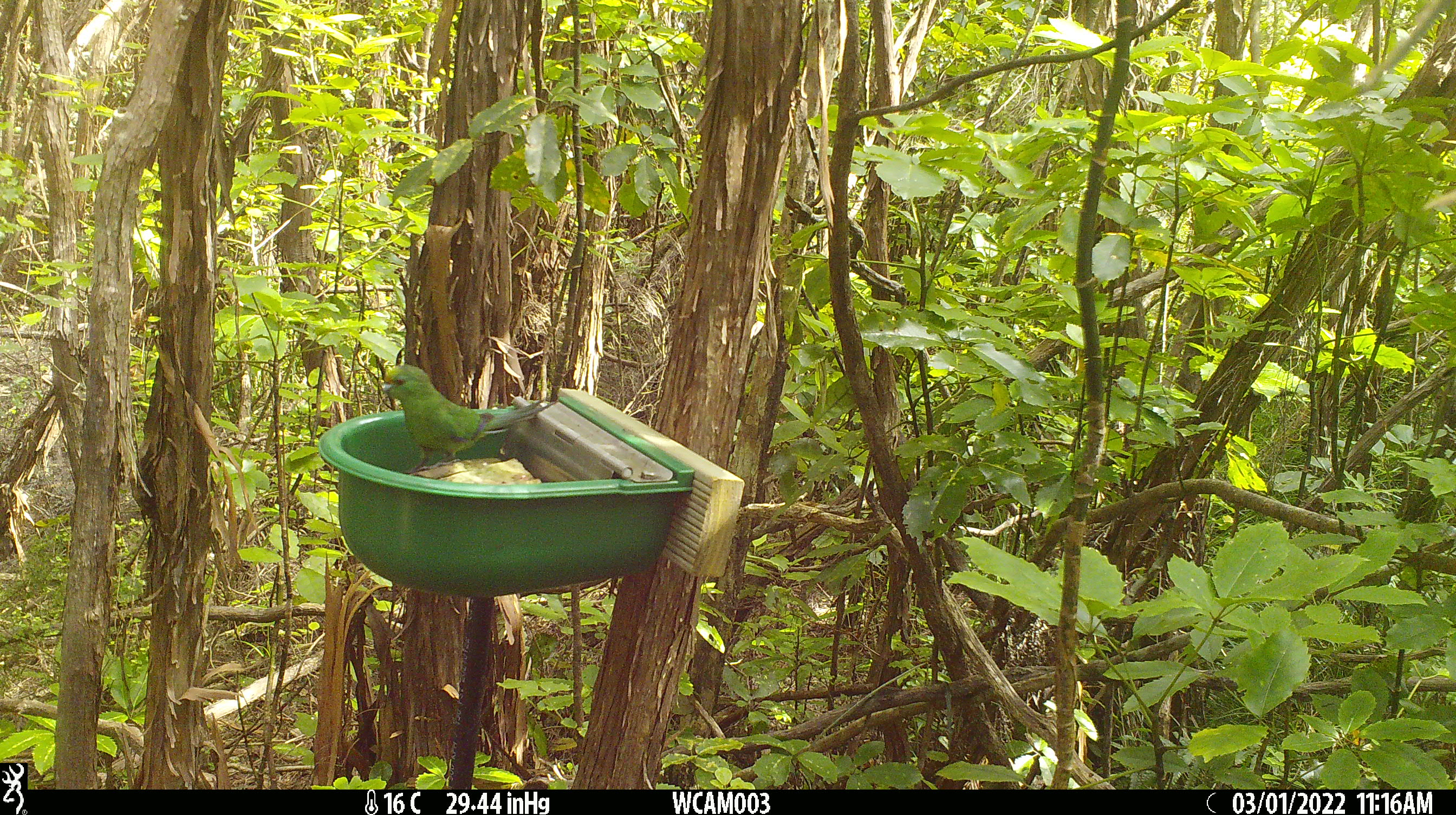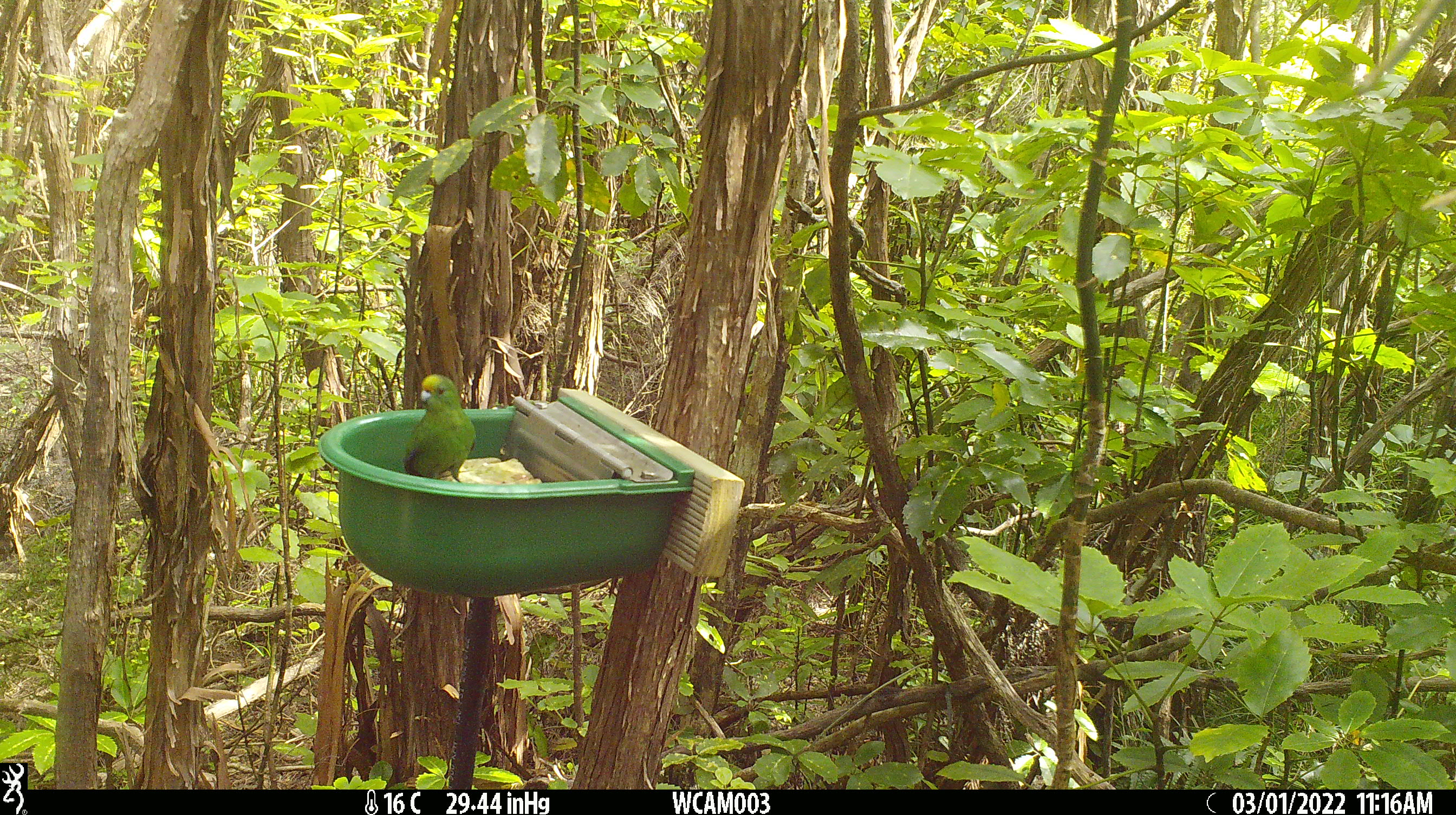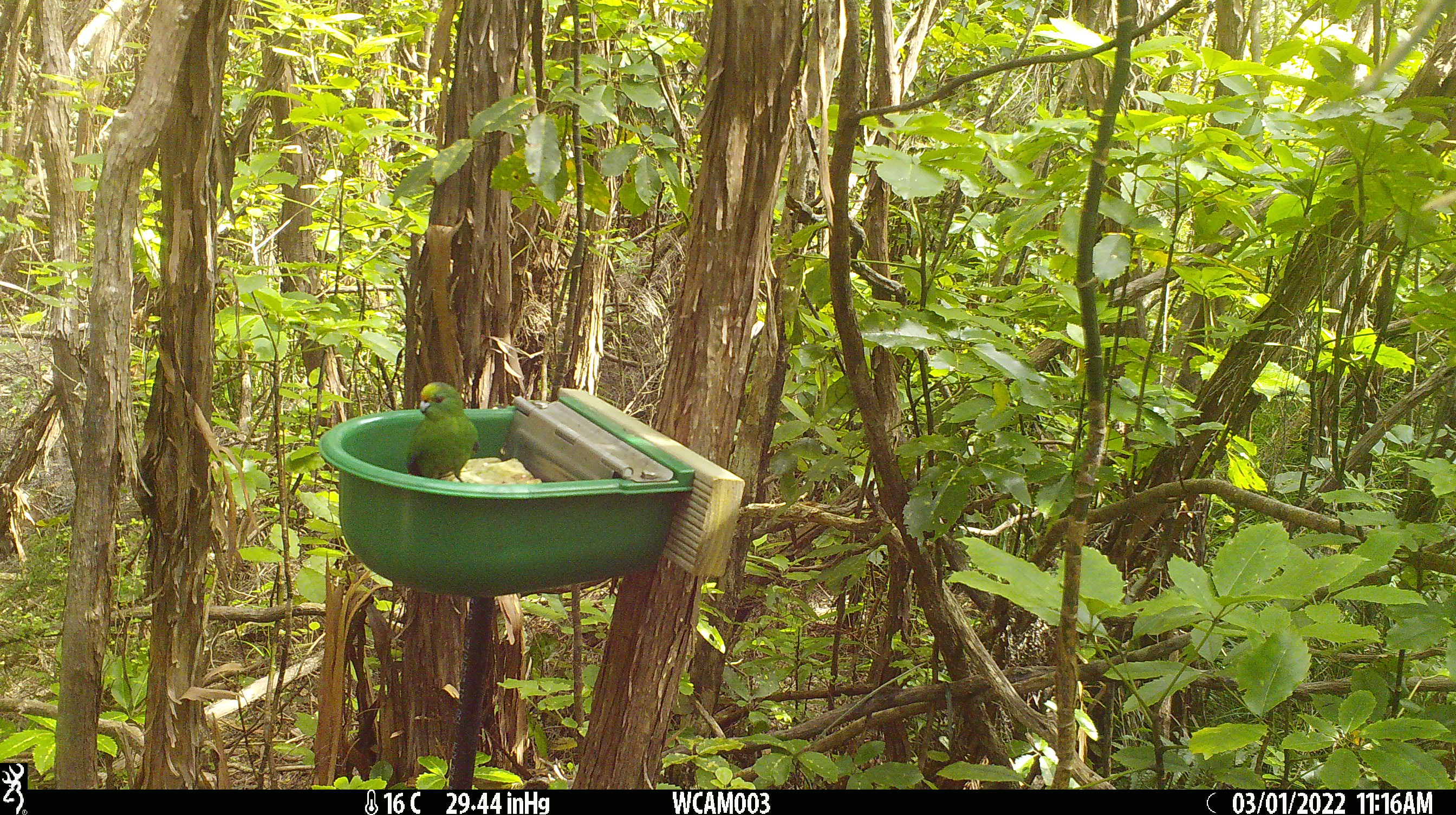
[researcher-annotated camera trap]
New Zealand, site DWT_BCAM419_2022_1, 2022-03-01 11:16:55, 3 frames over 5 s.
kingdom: Animalia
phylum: Chordata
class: Aves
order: Psittaciformes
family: Psittaculidae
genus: Cyanoramphus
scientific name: Cyanoramphus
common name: parakeet